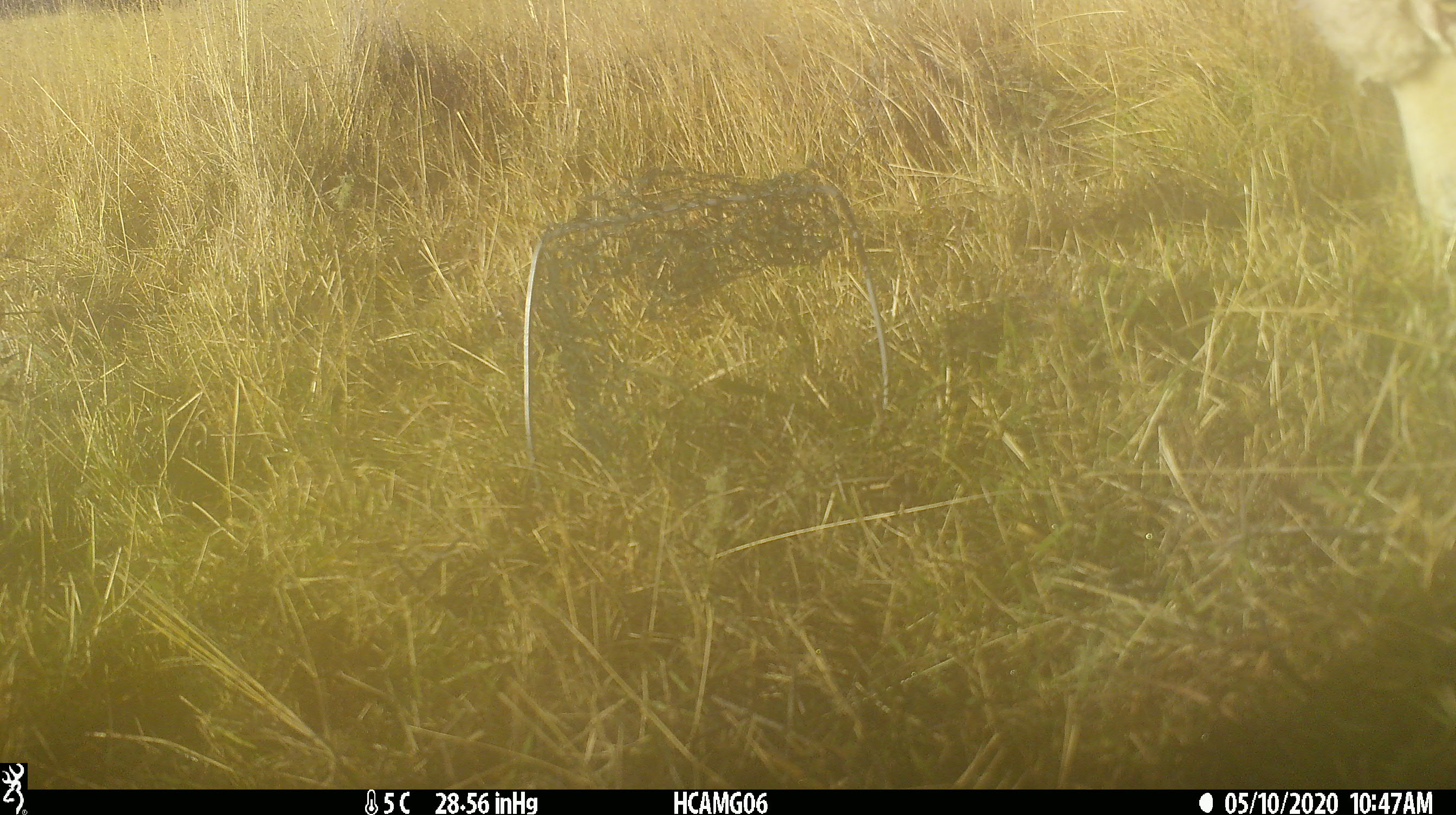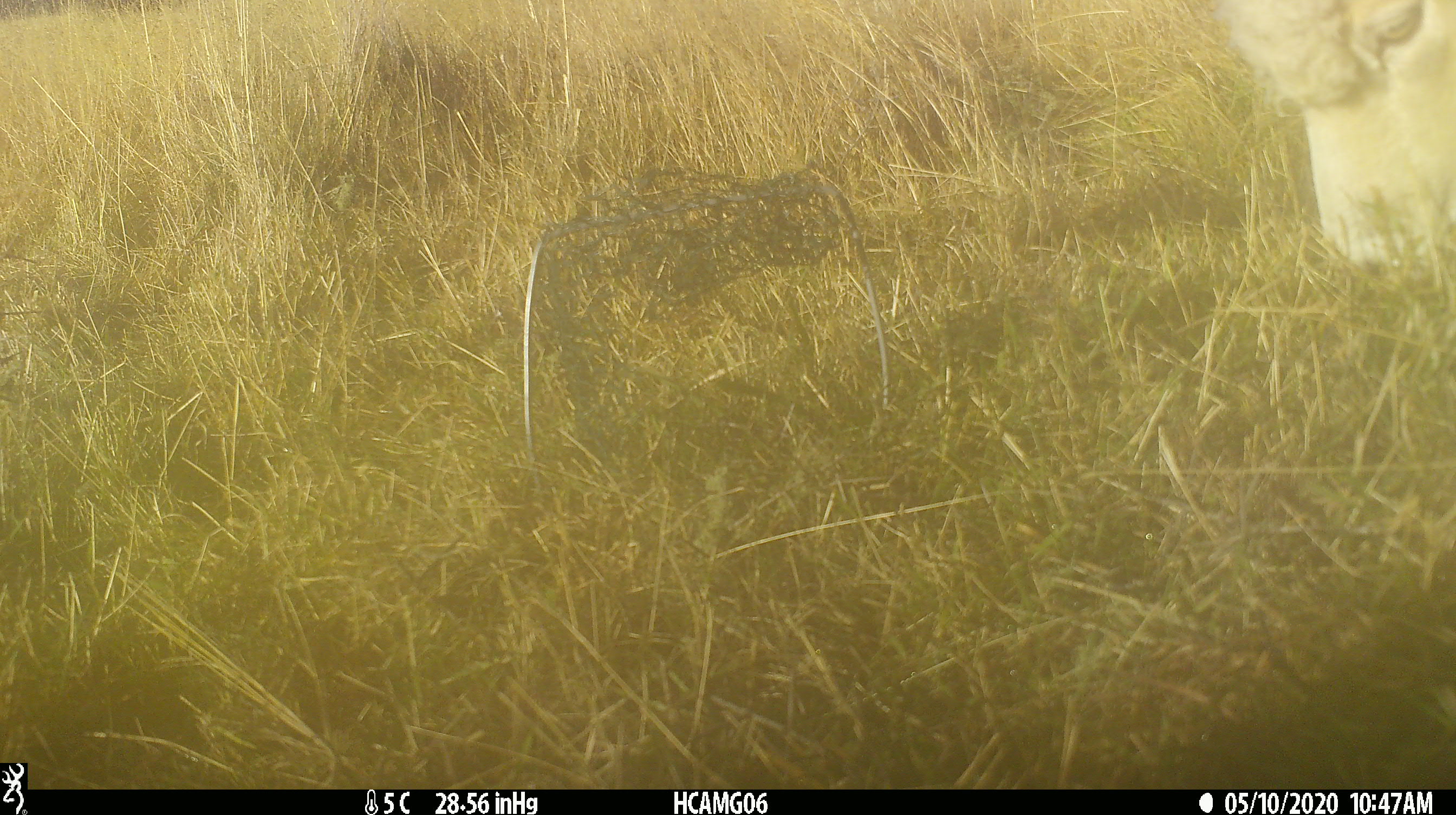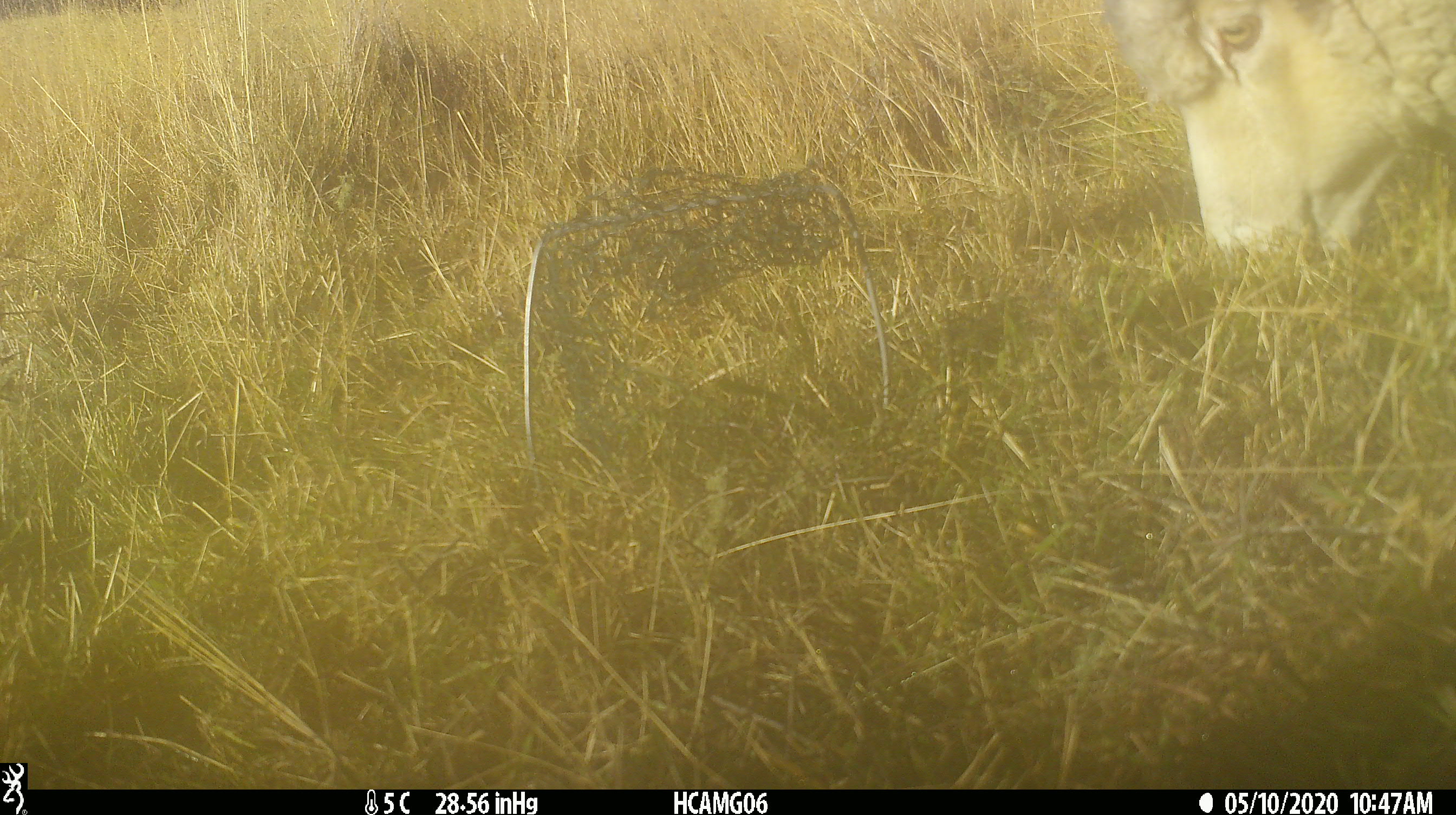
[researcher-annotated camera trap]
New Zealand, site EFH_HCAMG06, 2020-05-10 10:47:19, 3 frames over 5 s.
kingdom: Animalia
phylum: Chordata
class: Mammalia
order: Artiodactyla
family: Bovidae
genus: Ovis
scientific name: Ovis aries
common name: domestic sheep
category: sheep